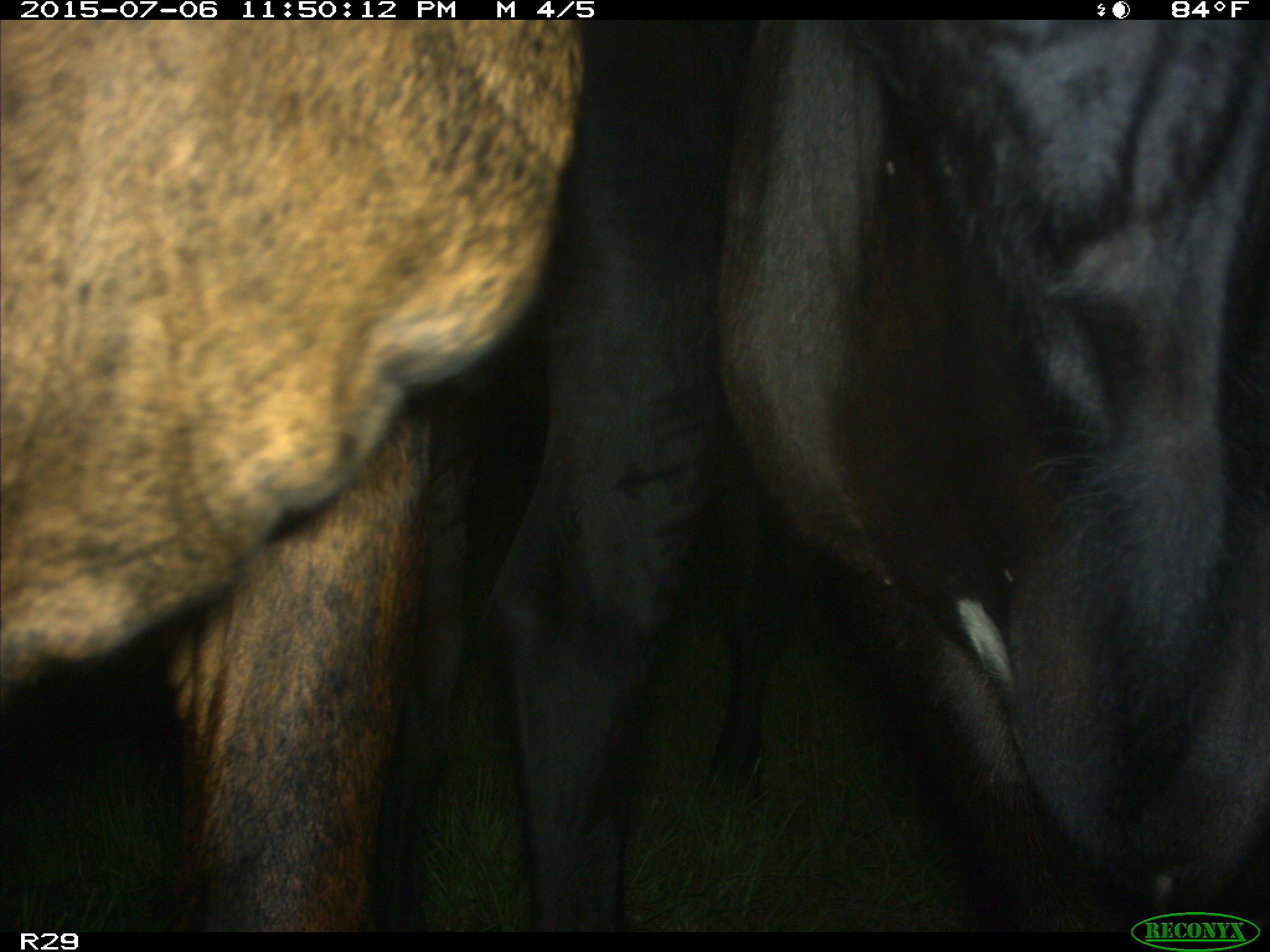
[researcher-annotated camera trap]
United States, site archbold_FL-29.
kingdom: Animalia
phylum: Chordata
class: Mammalia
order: Artiodactyla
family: Bovidae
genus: Bos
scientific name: Bos taurus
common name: domestic cow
Bos taurus (domestic cow).